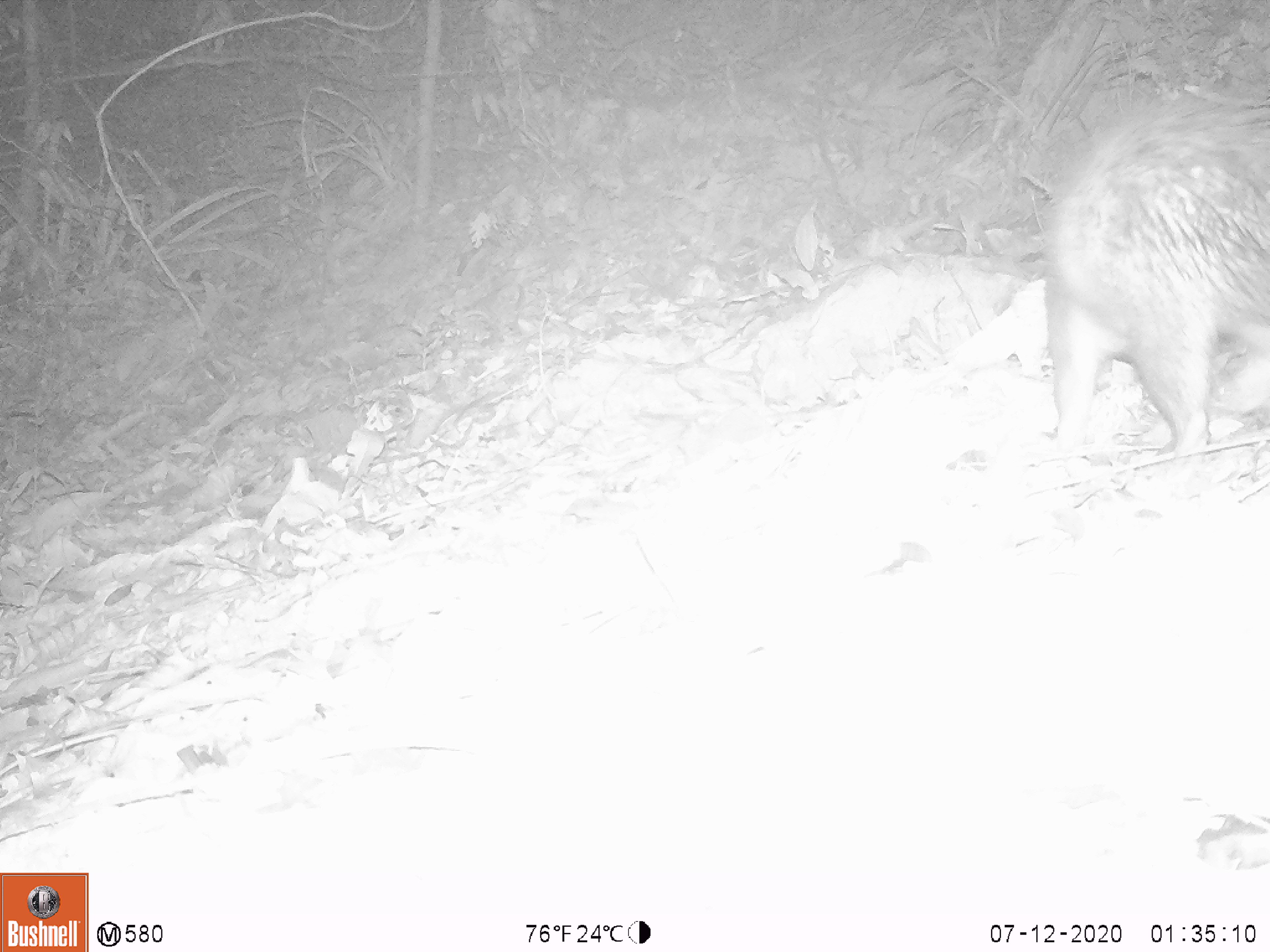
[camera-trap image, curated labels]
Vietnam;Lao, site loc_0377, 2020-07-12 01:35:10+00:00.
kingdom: Animalia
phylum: Chordata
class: Mammalia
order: Rodentia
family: Hystricidae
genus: Atherurus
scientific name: Atherurus macrourus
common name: asiatic brush-tailed porcupine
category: asiatic brush tailed porcupine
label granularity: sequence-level